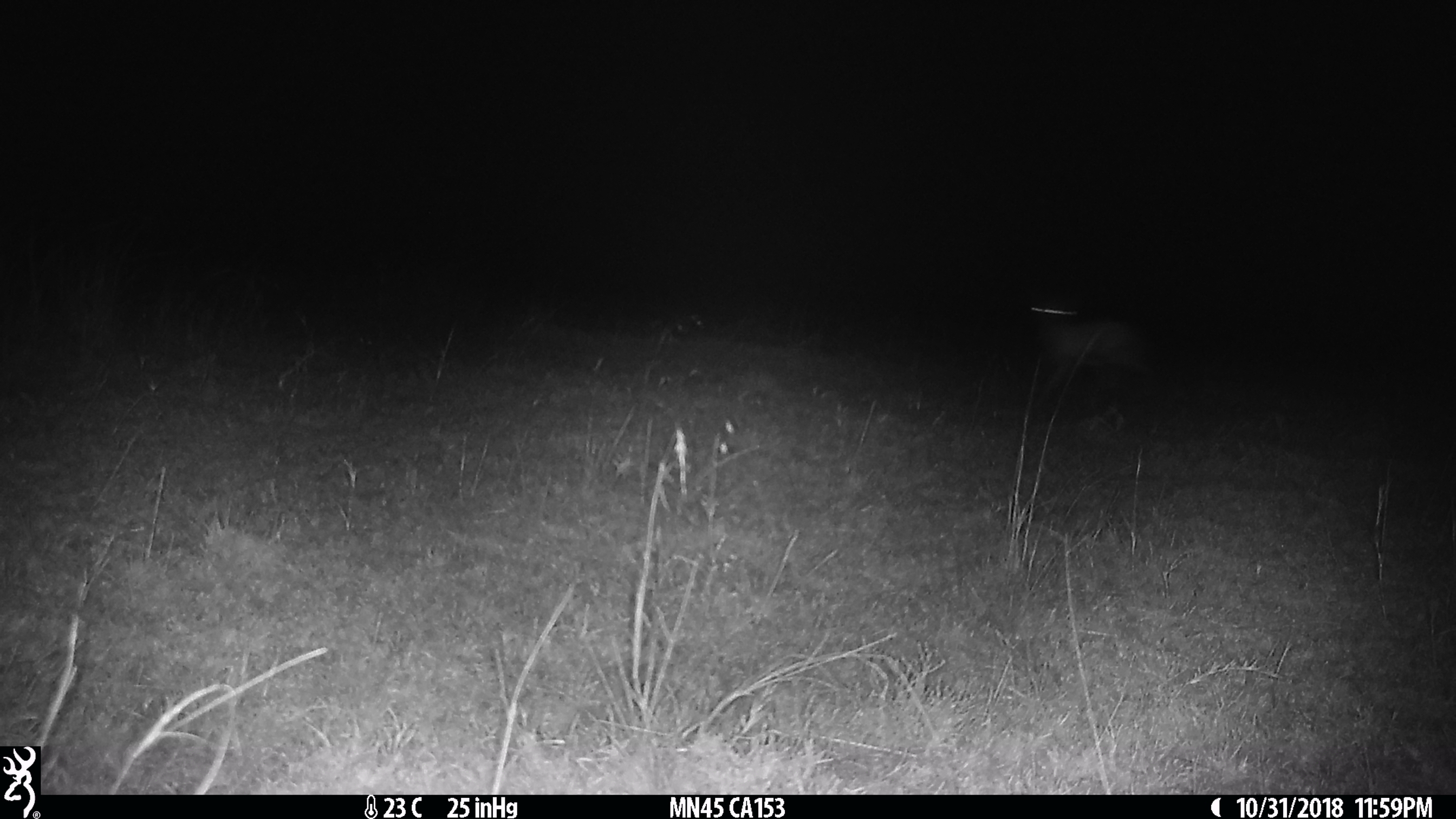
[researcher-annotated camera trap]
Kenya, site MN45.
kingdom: Animalia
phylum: Chordata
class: Mammalia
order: Artiodactyla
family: Bovidae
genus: Eudorcas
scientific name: Eudorcas thomsonii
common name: thomon's gazelle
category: gazelle thomsons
Gazelle thomsons (thomon's gazelle) (Eudorcas thomsonii).